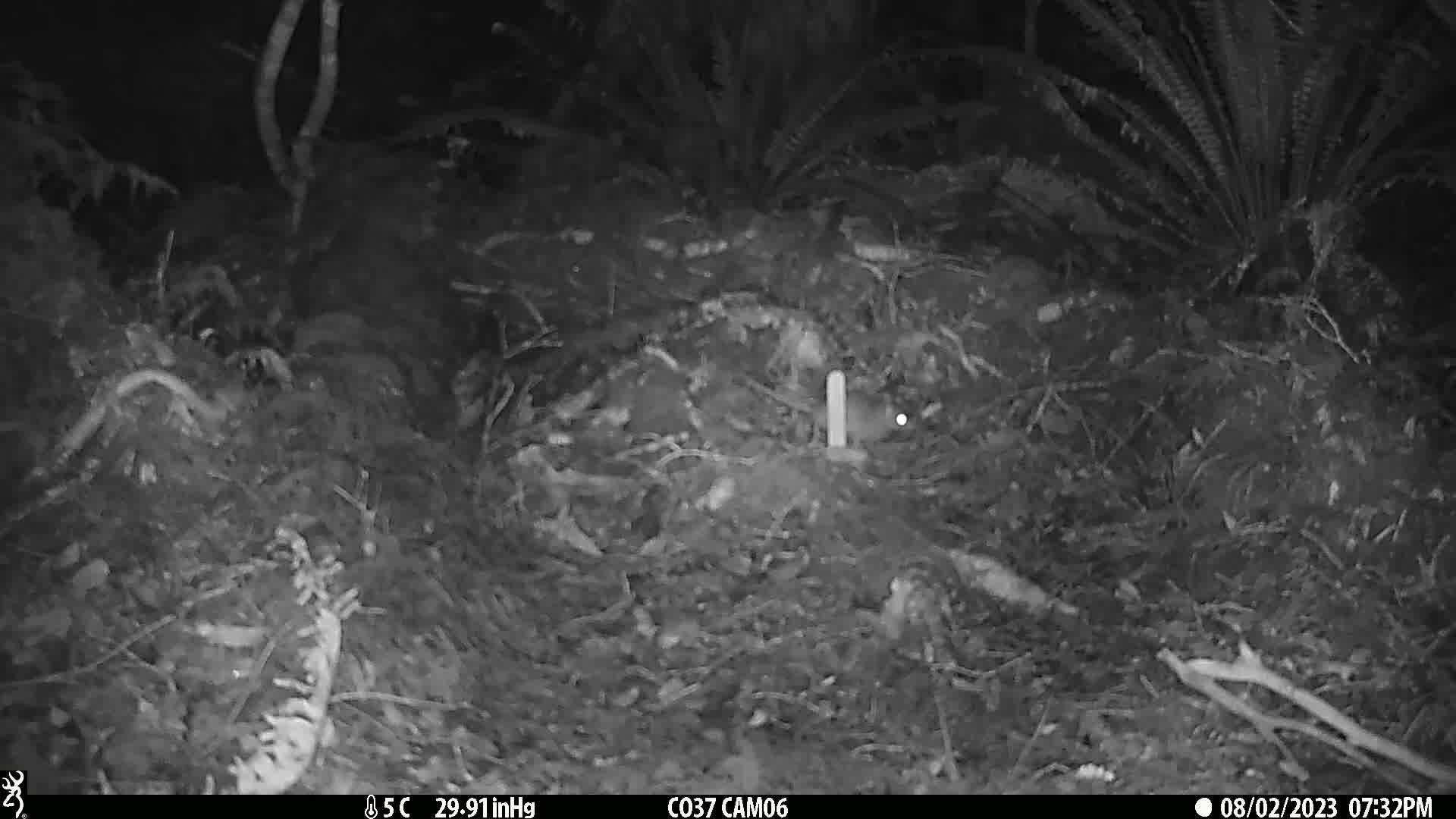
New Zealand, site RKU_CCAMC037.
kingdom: Animalia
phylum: Chordata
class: Mammalia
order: Rodentia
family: Muridae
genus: Rattus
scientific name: Rattus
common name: rat